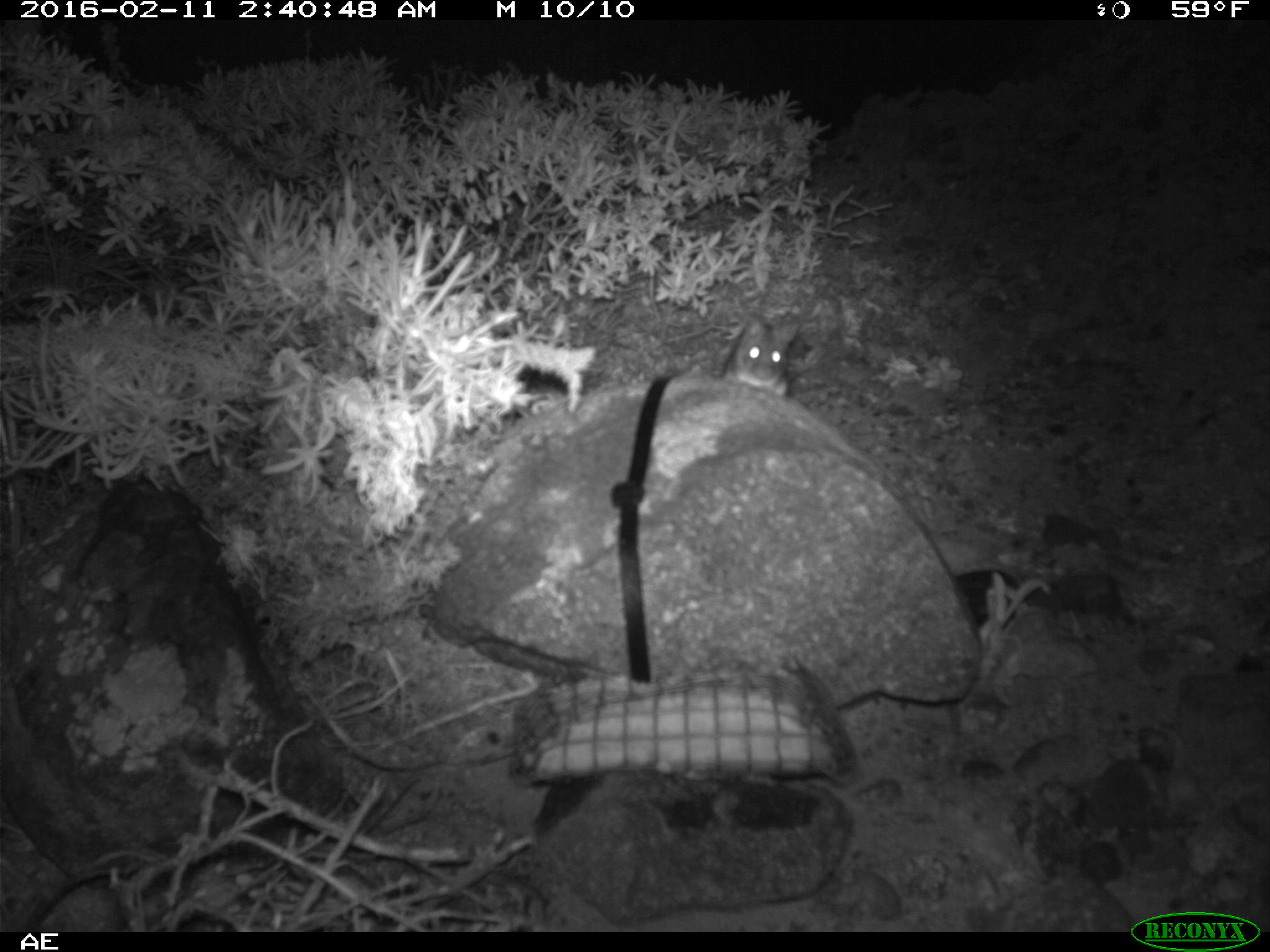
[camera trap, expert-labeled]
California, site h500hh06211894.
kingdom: Animalia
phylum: Chordata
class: Mammalia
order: Rodentia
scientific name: Rodentia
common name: rodent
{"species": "rodent (Rodentia)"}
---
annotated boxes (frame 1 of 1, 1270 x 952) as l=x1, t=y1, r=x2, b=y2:
rodent: l=719, t=310, r=793, b=399